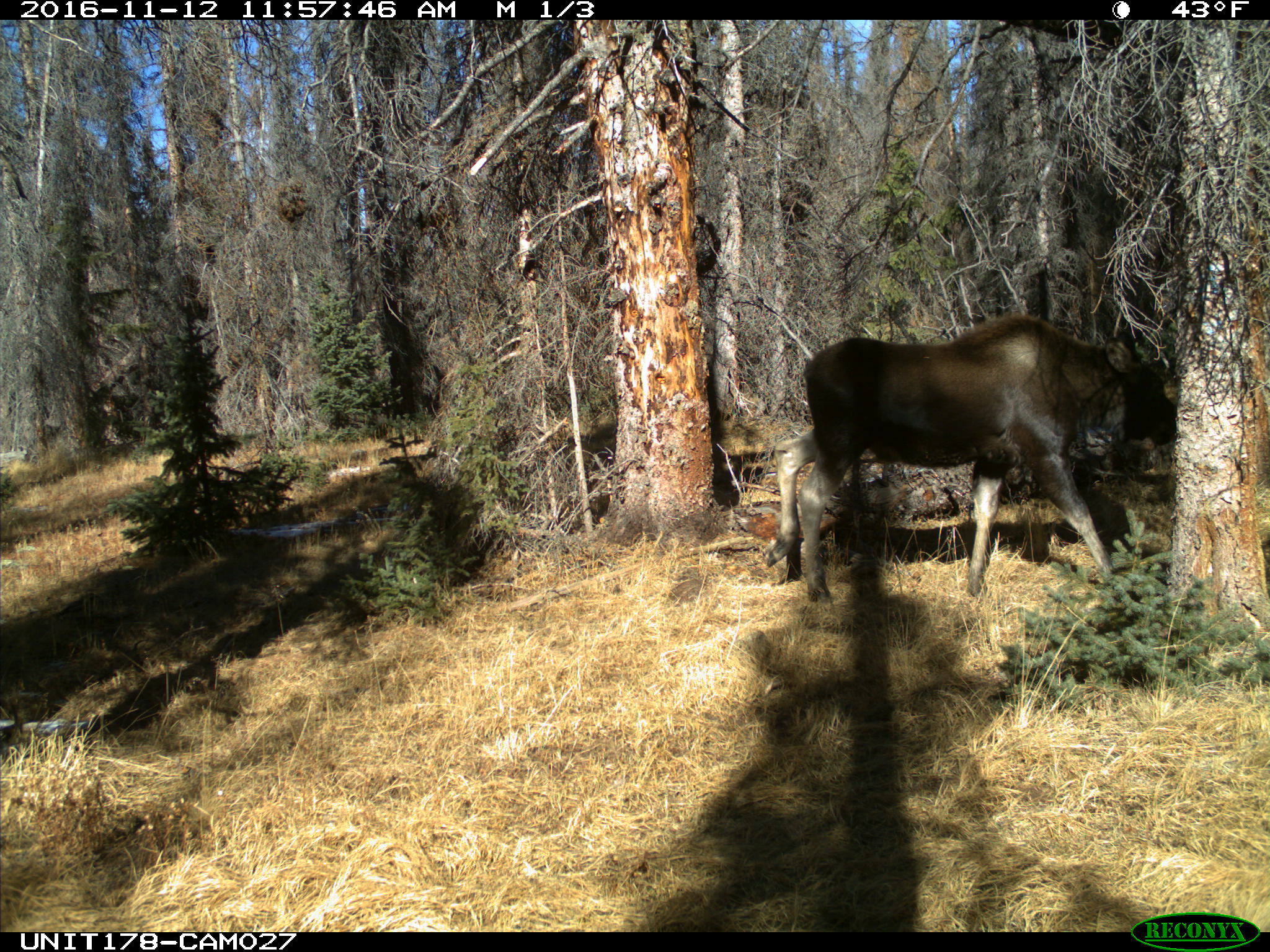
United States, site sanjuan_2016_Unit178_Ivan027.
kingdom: Animalia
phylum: Chordata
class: Mammalia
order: Artiodactyla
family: Cervidae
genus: Alces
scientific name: Alces alces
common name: moose